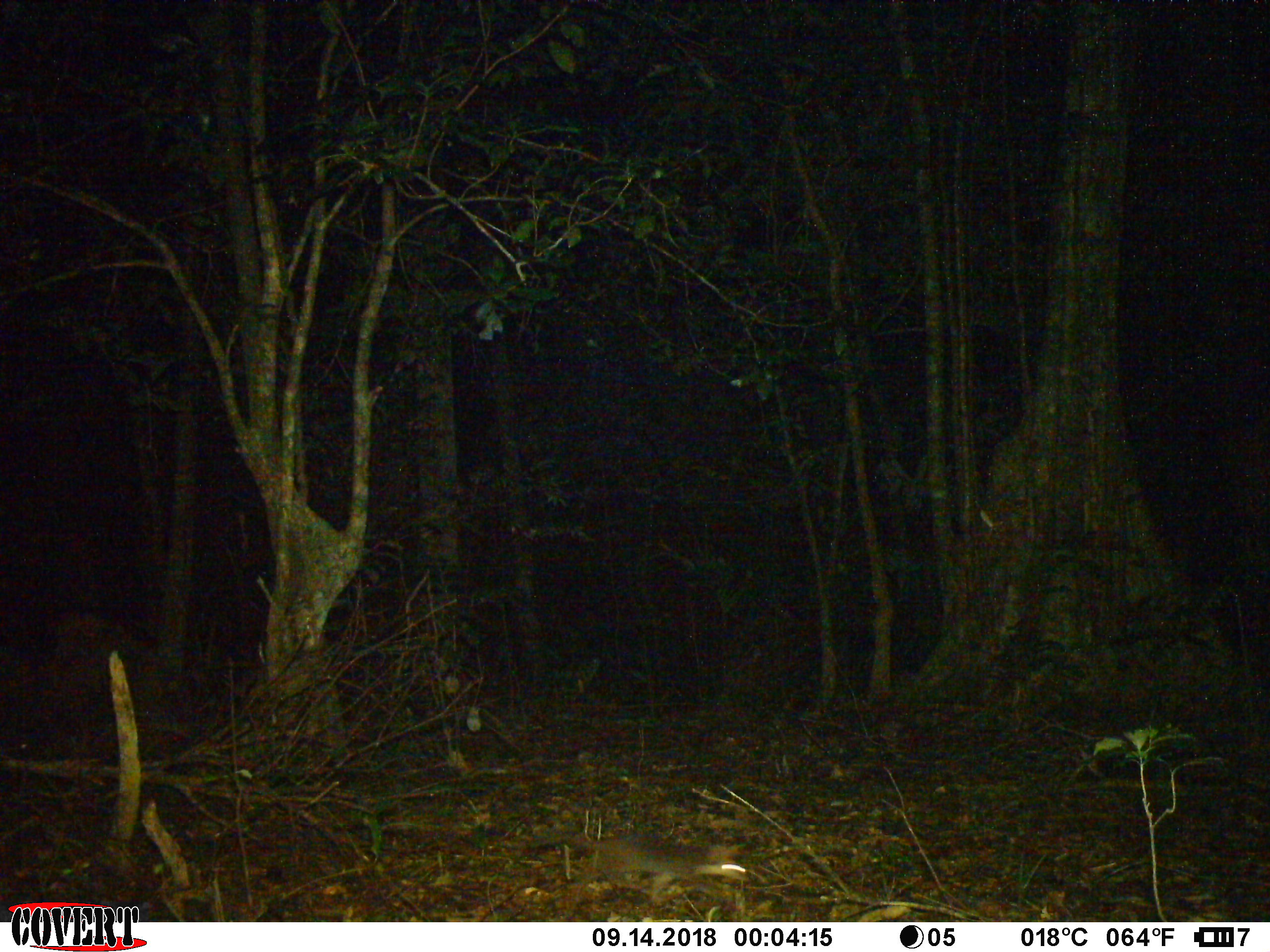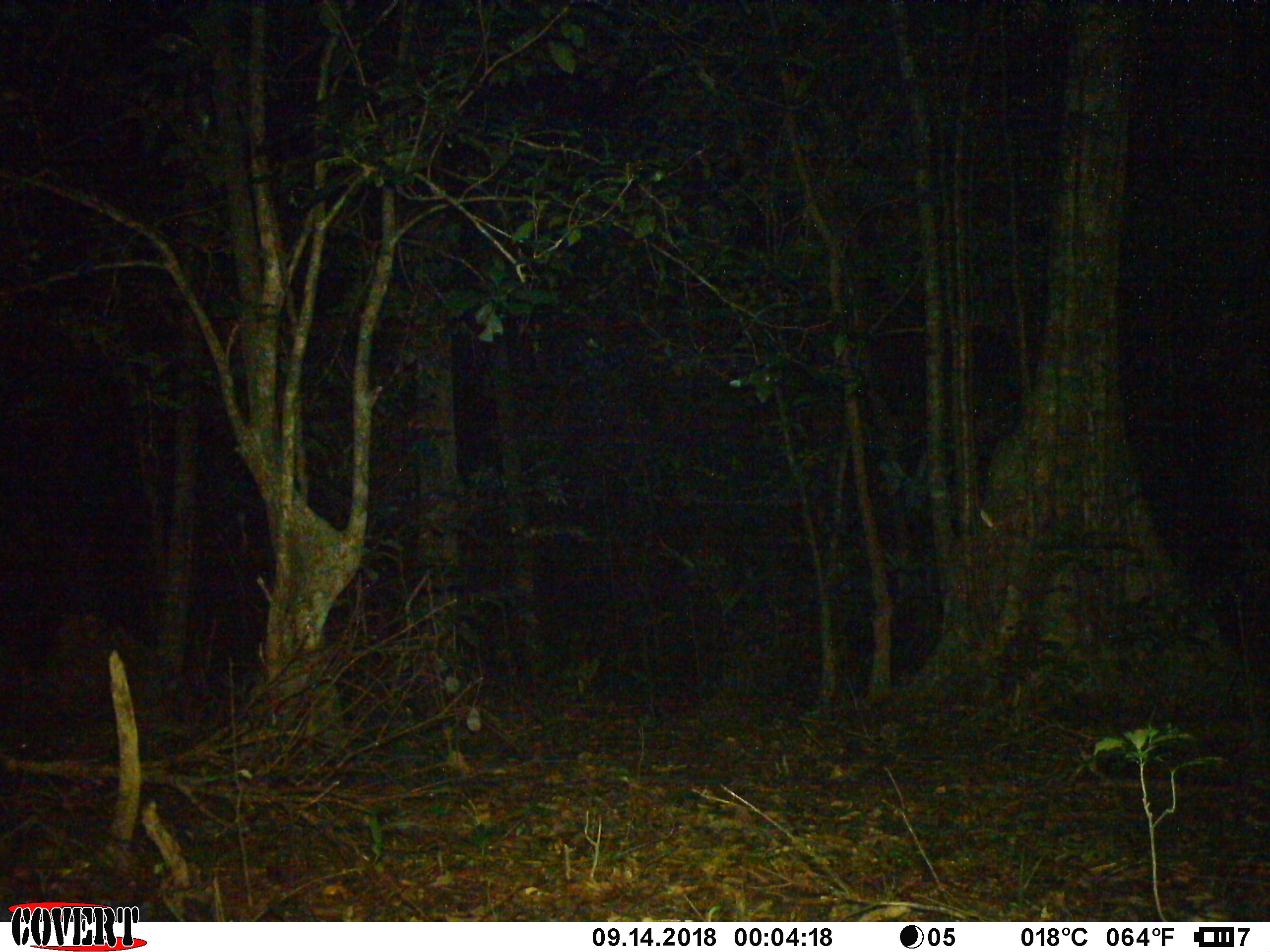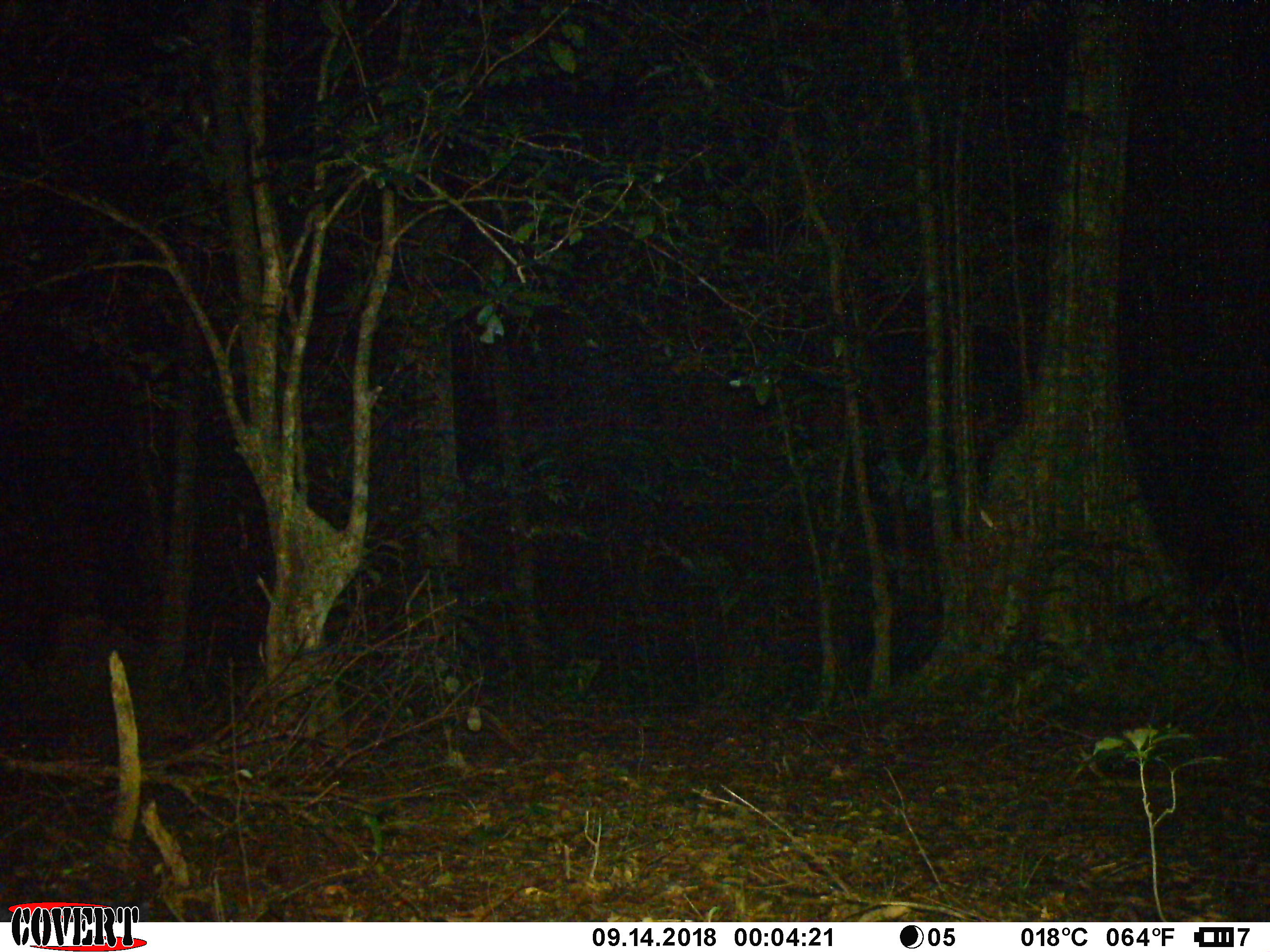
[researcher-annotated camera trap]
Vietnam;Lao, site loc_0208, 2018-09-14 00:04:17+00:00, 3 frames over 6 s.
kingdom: Animalia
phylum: Chordata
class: Mammalia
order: Carnivora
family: Mustelidae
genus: Melogale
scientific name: Melogale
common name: ferret badger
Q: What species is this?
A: Ferret badger (Melogale).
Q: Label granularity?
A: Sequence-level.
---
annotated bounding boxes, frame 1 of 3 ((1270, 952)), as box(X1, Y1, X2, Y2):
ferret badger: box(530, 822, 750, 904)